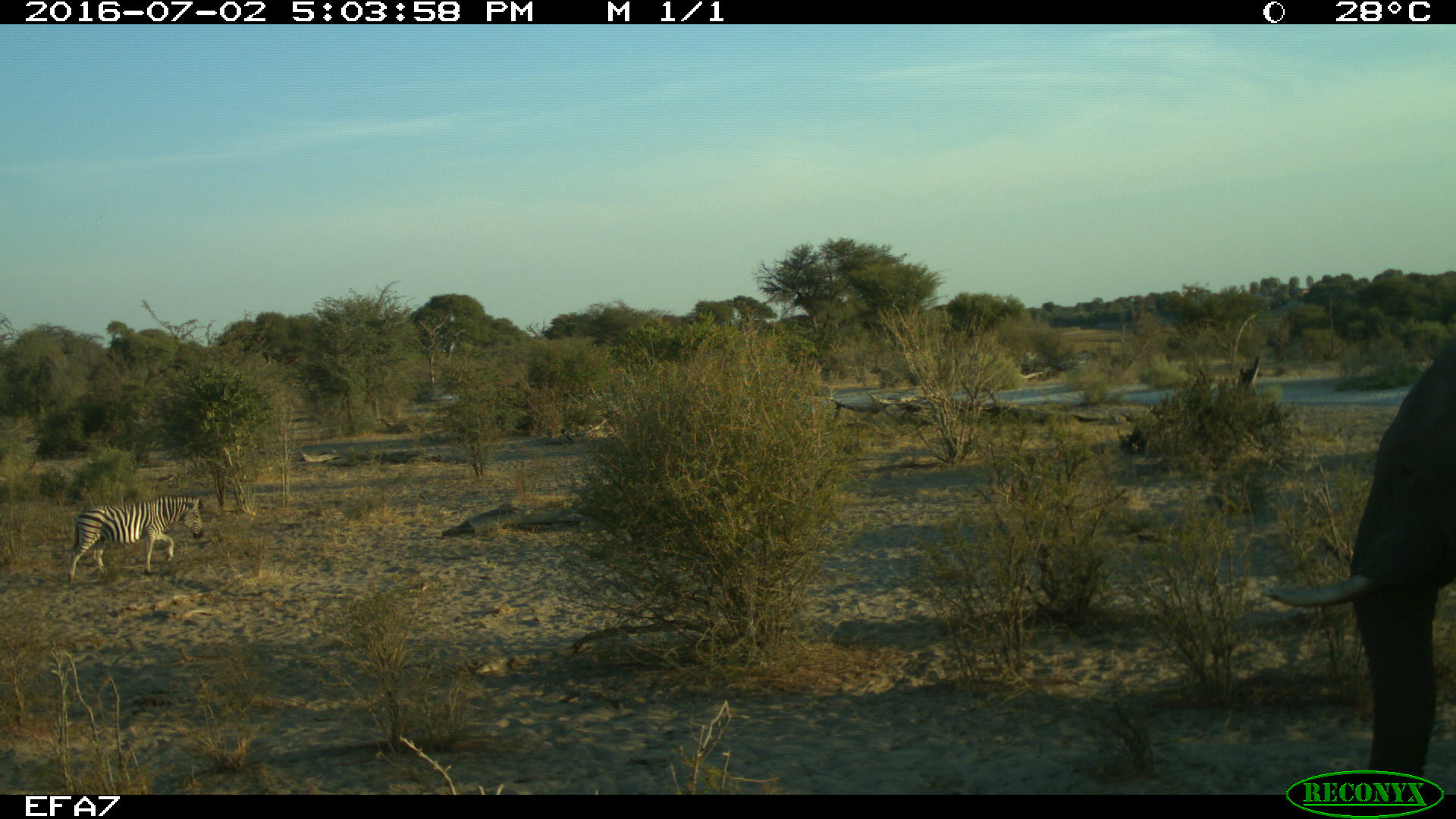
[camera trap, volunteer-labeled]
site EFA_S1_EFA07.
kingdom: Animalia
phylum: Chordata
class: Mammalia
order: Proboscidea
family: Elephantidae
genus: Loxodonta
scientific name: Loxodonta africana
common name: african bush elephant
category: elephant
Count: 1.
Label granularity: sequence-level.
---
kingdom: Animalia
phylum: Chordata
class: Mammalia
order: Perissodactyla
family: Equidae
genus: Equus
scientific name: Equus quagga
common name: plains zebra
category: zebraplains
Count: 1.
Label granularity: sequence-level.